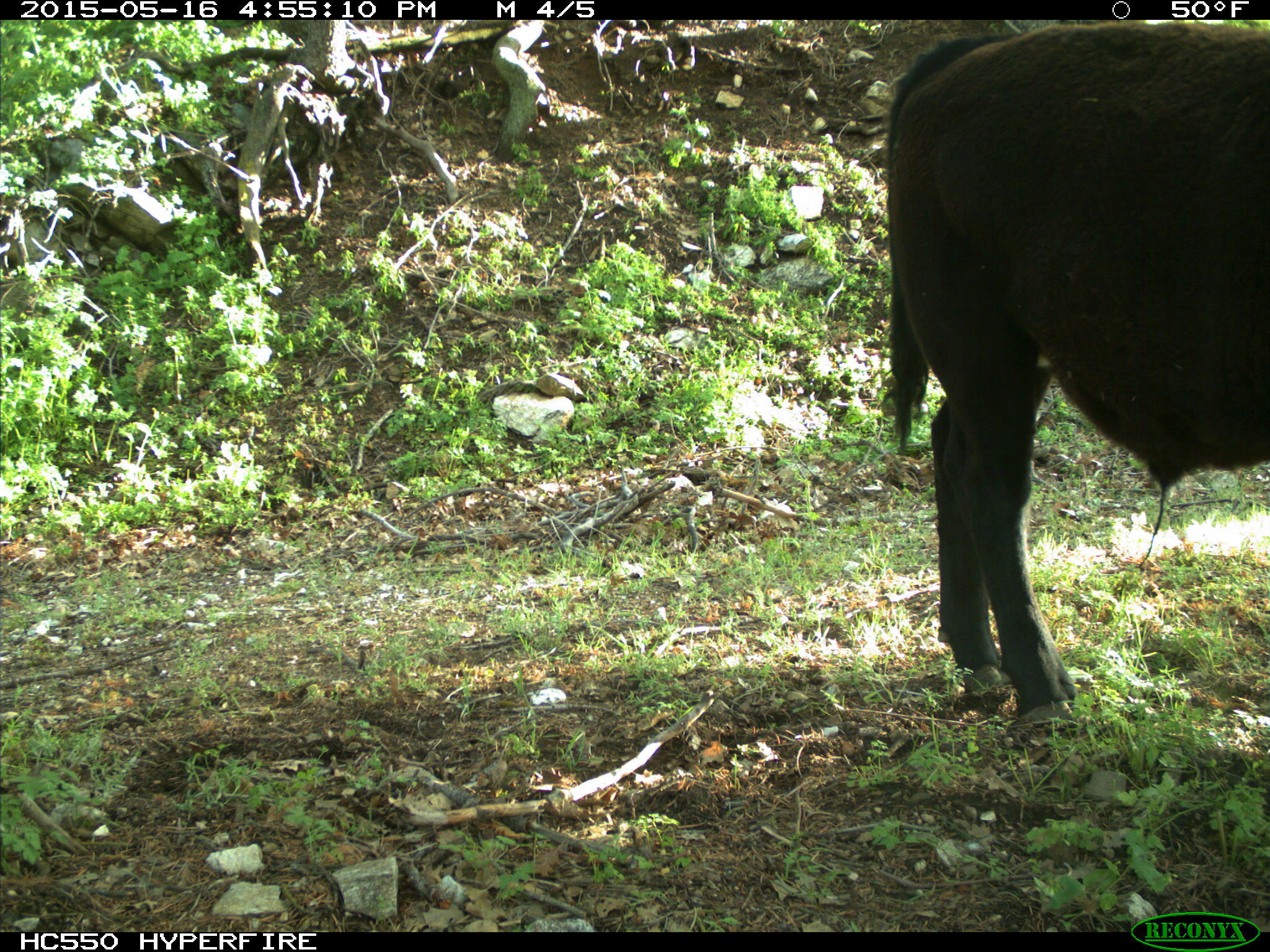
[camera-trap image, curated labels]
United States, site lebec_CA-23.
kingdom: Animalia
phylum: Chordata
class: Mammalia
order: Artiodactyla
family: Bovidae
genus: Bos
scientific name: Bos taurus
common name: domestic cow